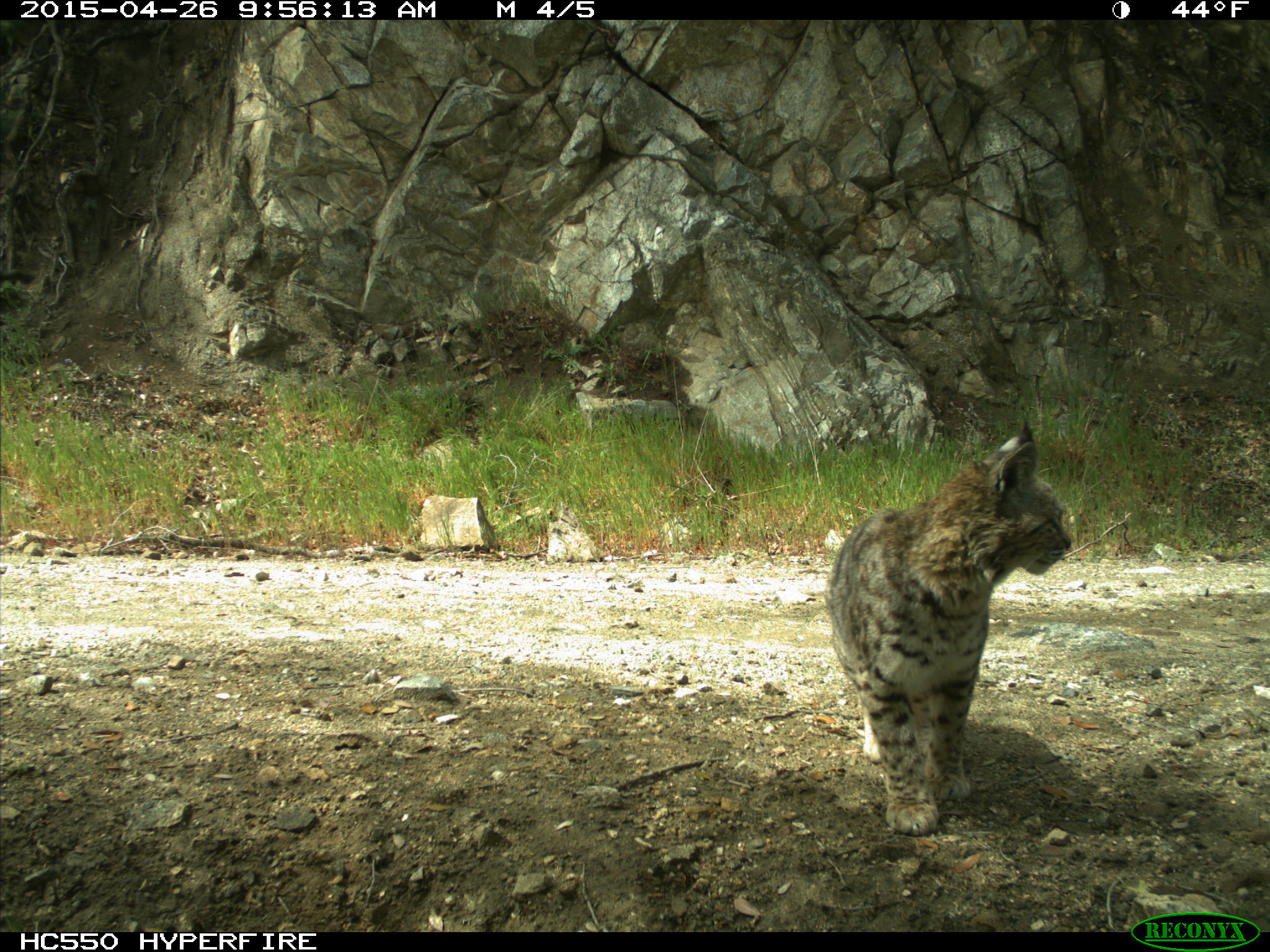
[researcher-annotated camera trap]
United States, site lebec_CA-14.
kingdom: Animalia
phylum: Chordata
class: Mammalia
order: Carnivora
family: Felidae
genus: Lynx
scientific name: Lynx rufus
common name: bobcat